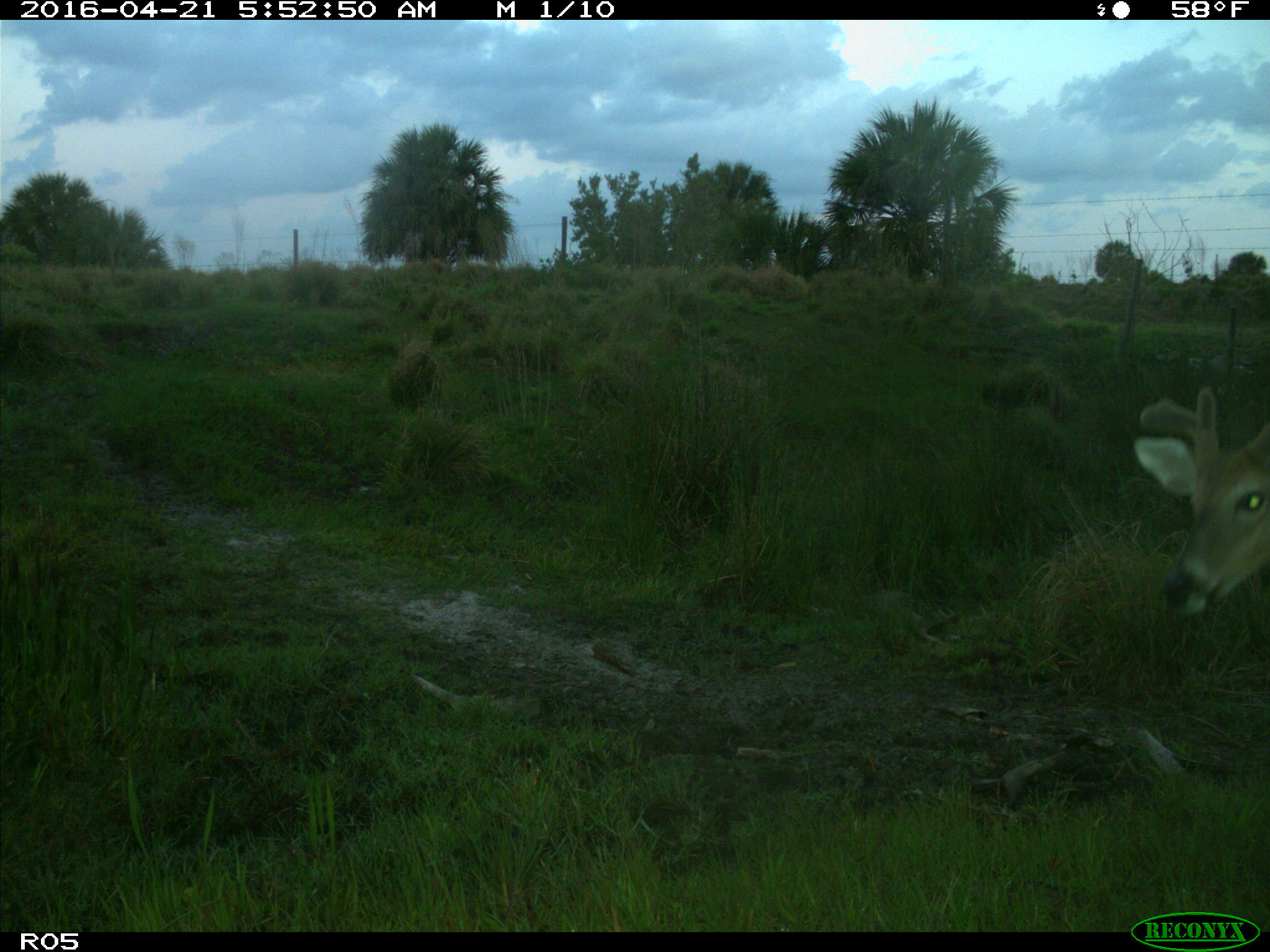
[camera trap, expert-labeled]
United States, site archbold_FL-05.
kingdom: Animalia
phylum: Chordata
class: Mammalia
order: Artiodactyla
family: Cervidae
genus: Odocoileus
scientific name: Odocoileus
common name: deer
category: unidentified deer